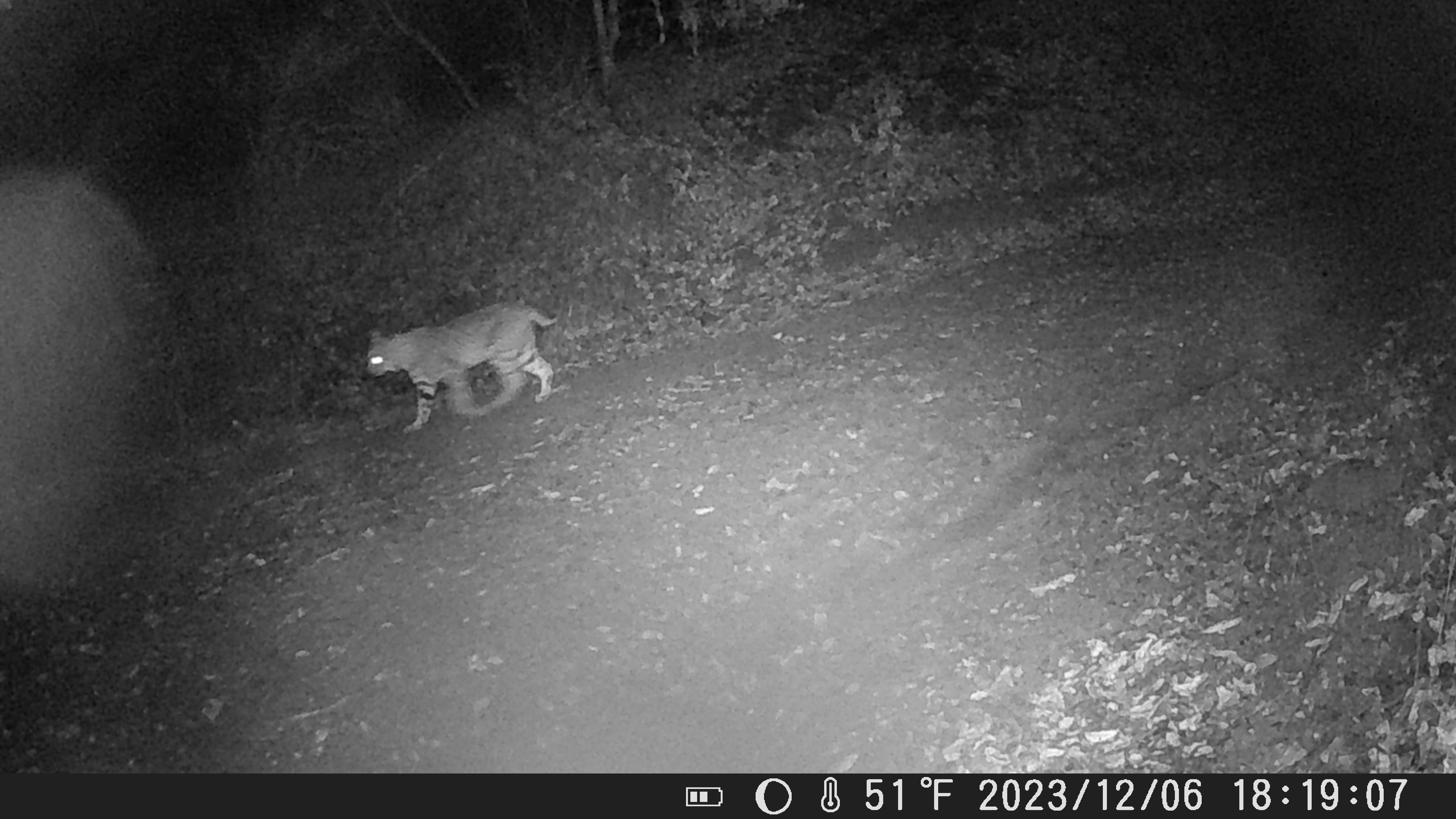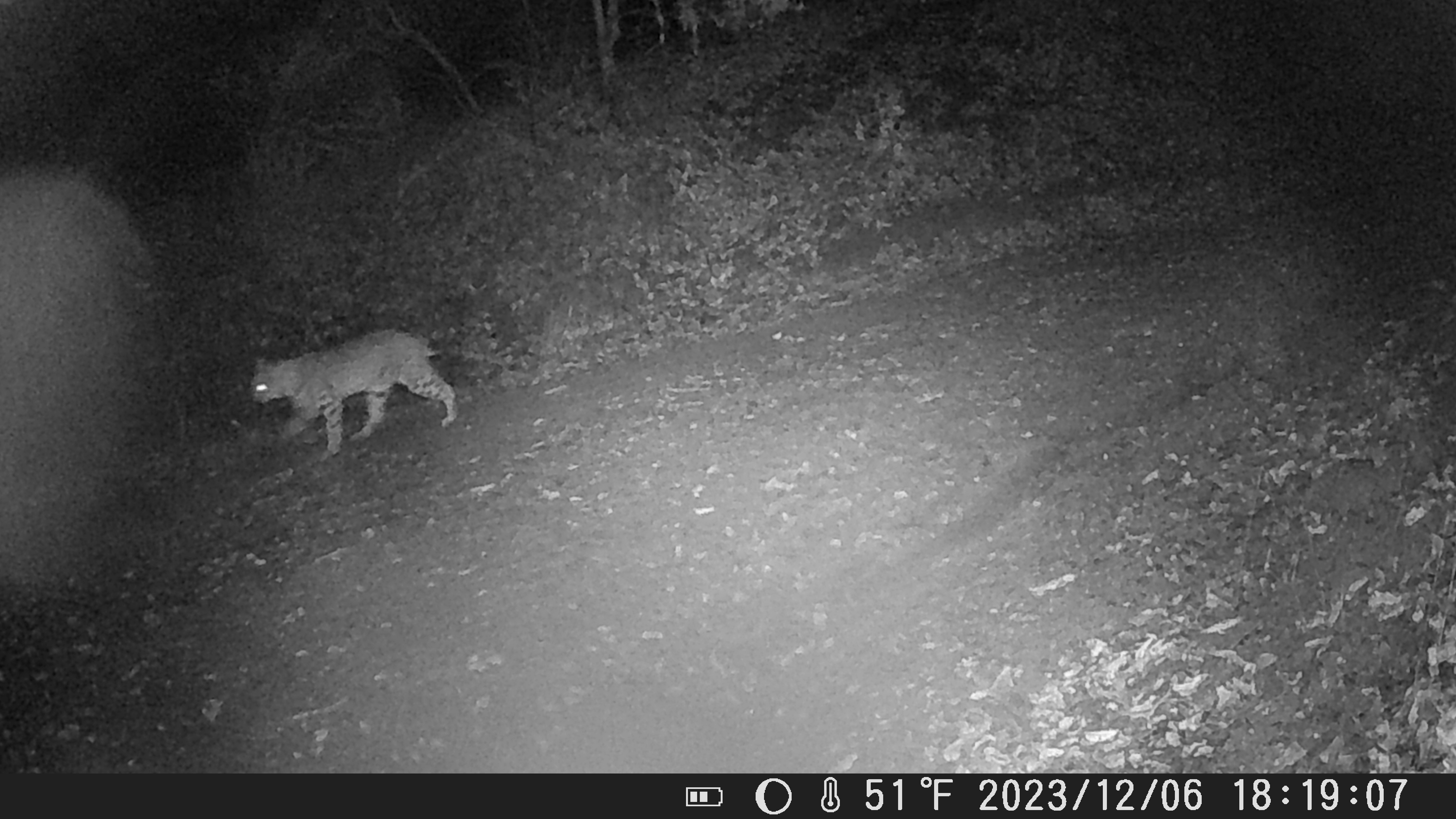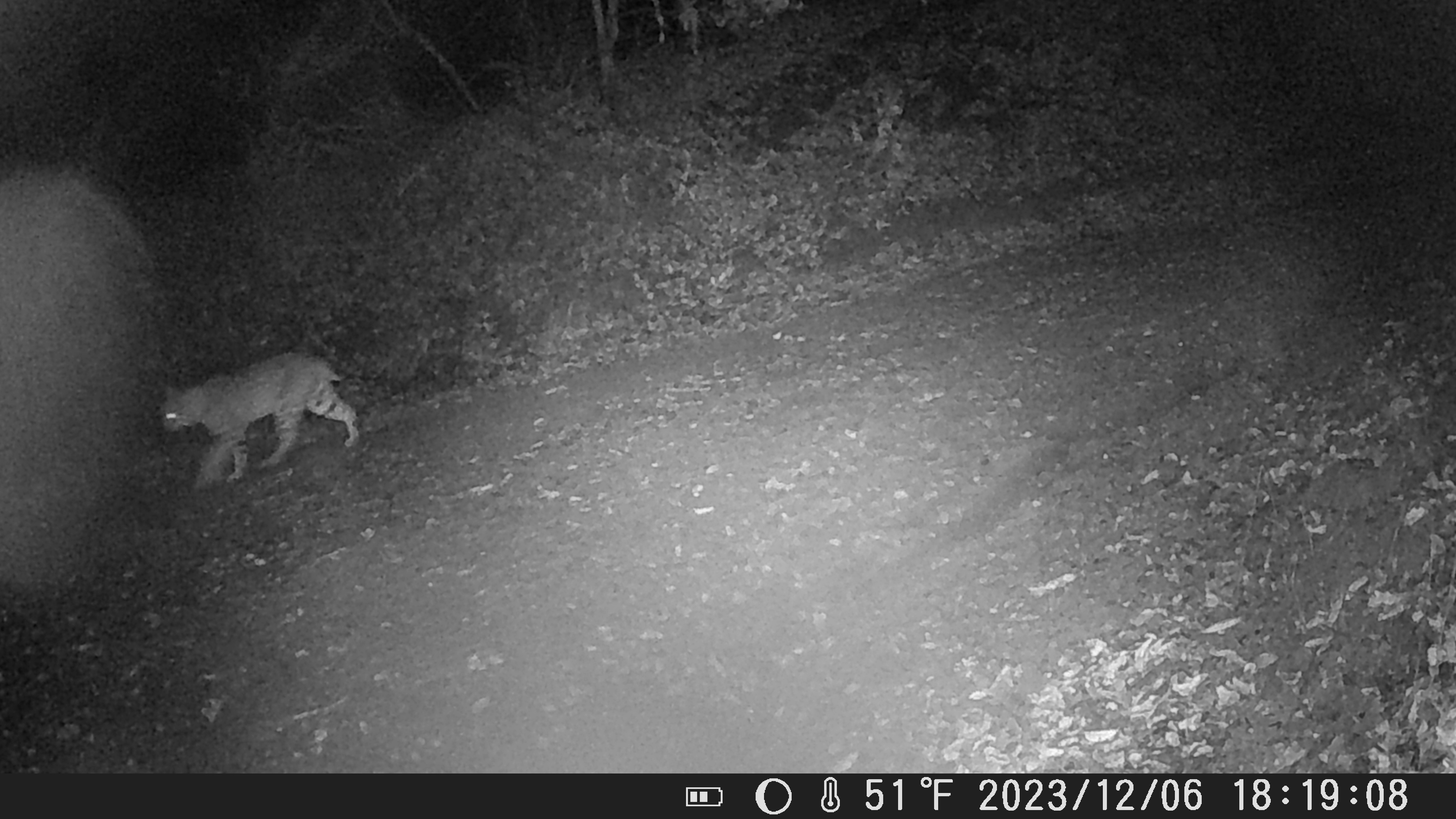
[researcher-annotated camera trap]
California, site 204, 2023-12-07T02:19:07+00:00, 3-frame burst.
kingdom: Animalia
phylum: Chordata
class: Mammalia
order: Carnivora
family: Felidae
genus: Lynx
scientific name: Lynx rufus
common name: bobcat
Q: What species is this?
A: Bobcat (Lynx rufus).